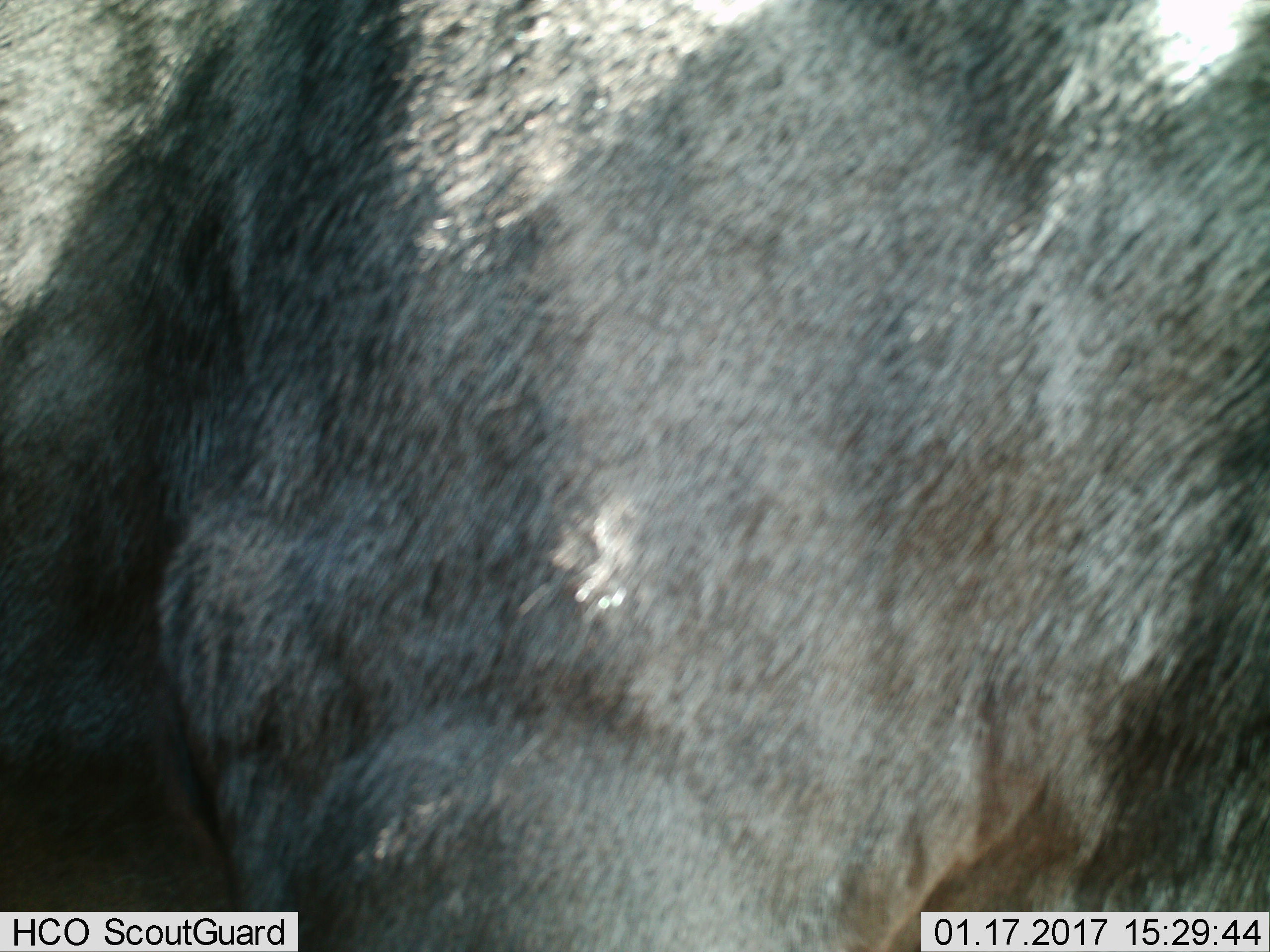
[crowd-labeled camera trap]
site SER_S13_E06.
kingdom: Animalia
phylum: Chordata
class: Mammalia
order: Artiodactyla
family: Bovidae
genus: Connochaetes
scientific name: Connochaetes taurinus taurinus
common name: blue wildebeest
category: wildebeestblue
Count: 1.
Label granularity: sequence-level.